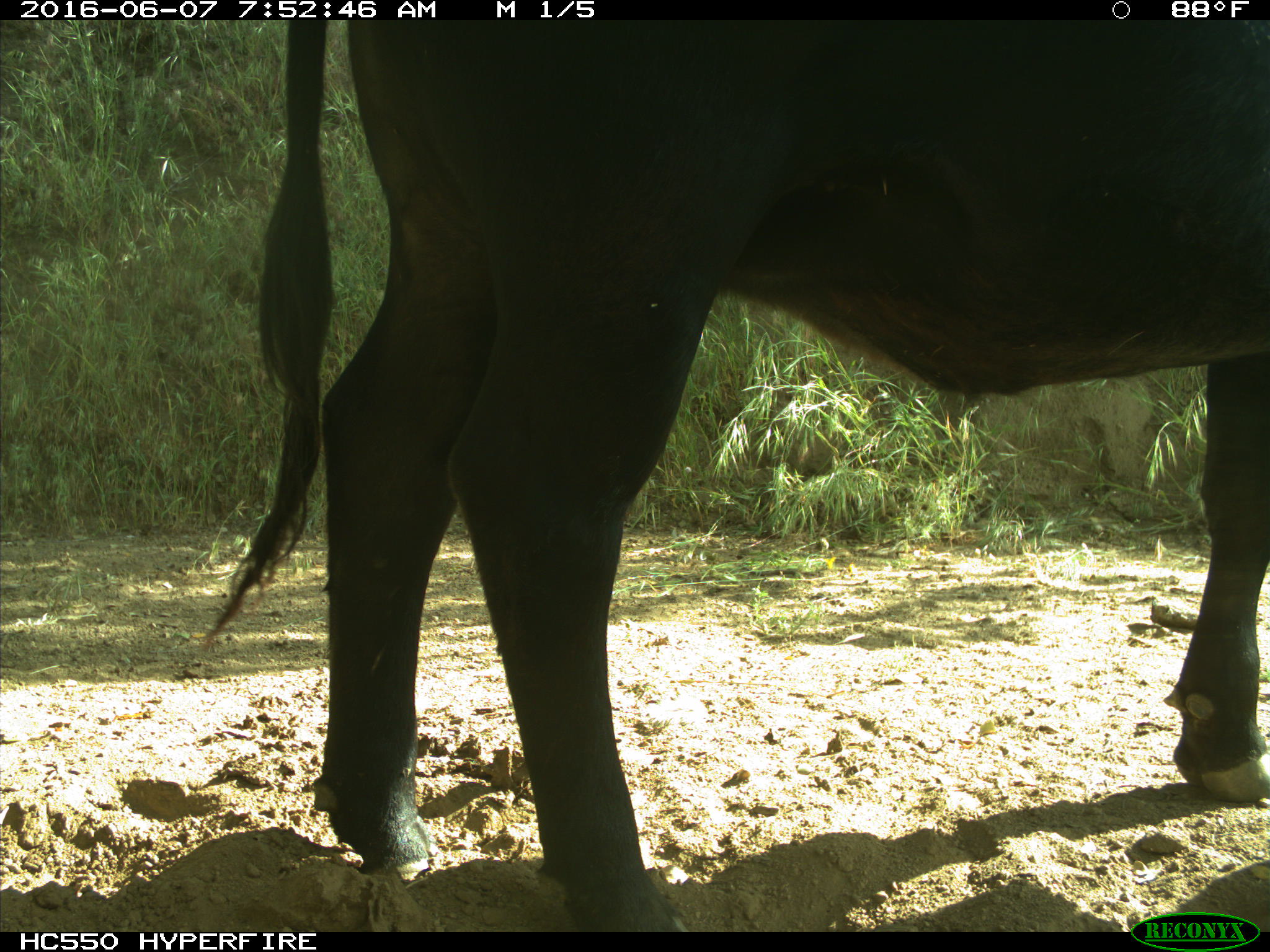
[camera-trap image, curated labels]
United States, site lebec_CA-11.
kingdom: Animalia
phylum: Chordata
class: Mammalia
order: Artiodactyla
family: Bovidae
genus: Bos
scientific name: Bos taurus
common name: domestic cow